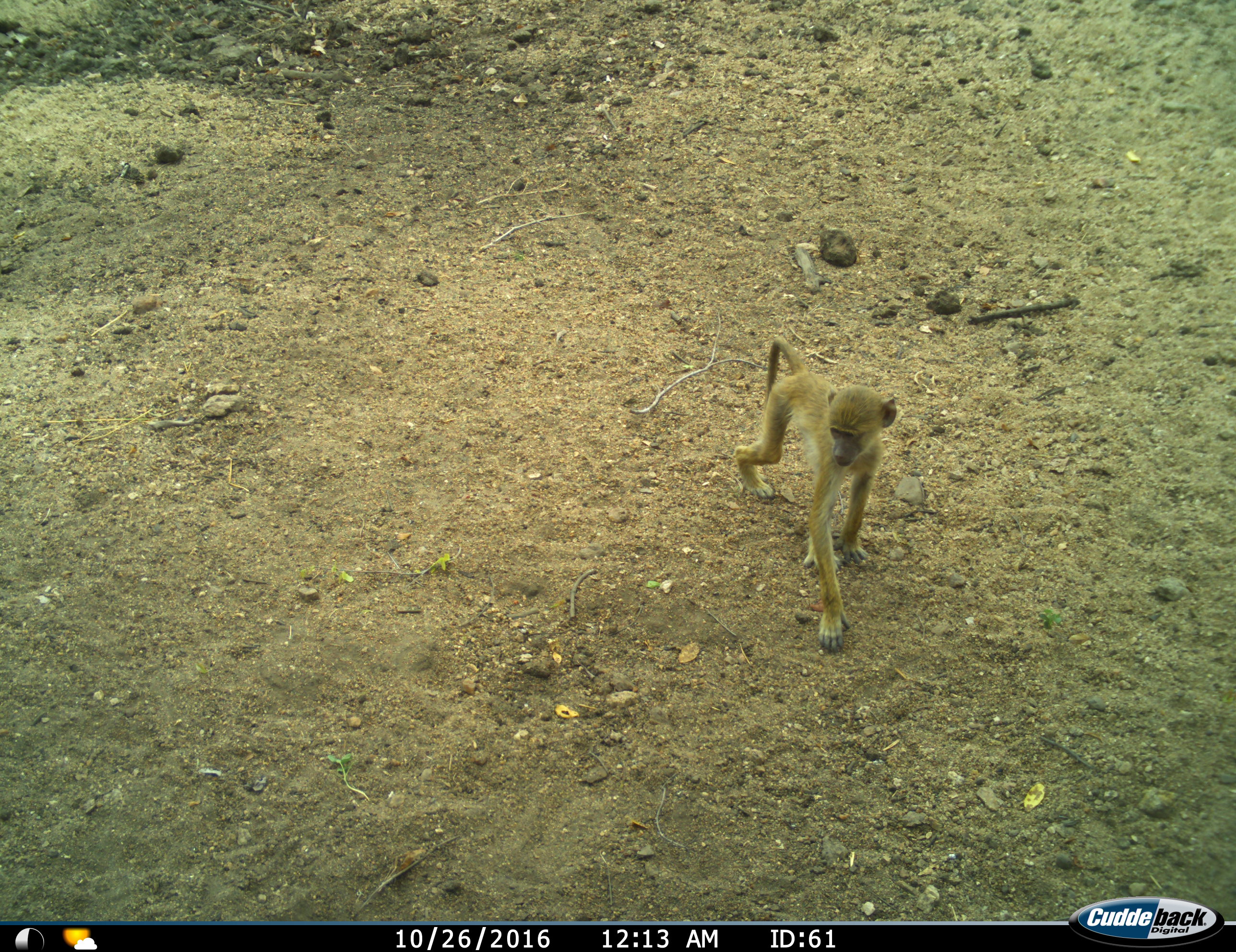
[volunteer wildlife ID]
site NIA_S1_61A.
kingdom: Animalia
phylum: Chordata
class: Mammalia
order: Primates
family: Cercopithecidae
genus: Papio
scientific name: Papio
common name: baboon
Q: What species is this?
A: Baboon (Papio).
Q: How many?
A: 1.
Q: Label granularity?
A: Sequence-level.